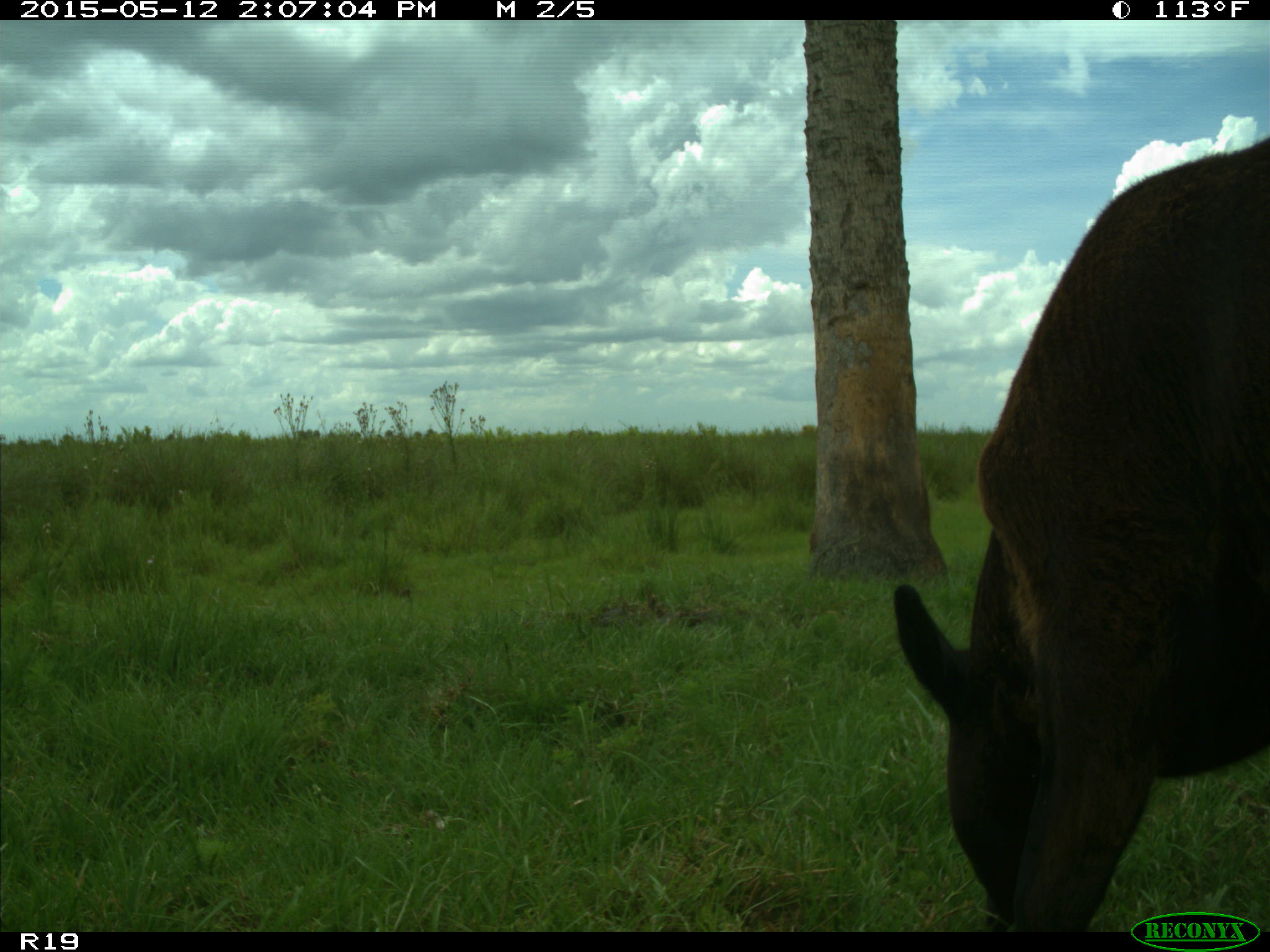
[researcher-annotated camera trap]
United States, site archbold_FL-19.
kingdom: Animalia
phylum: Chordata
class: Mammalia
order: Artiodactyla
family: Bovidae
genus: Bos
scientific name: Bos taurus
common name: domestic cow